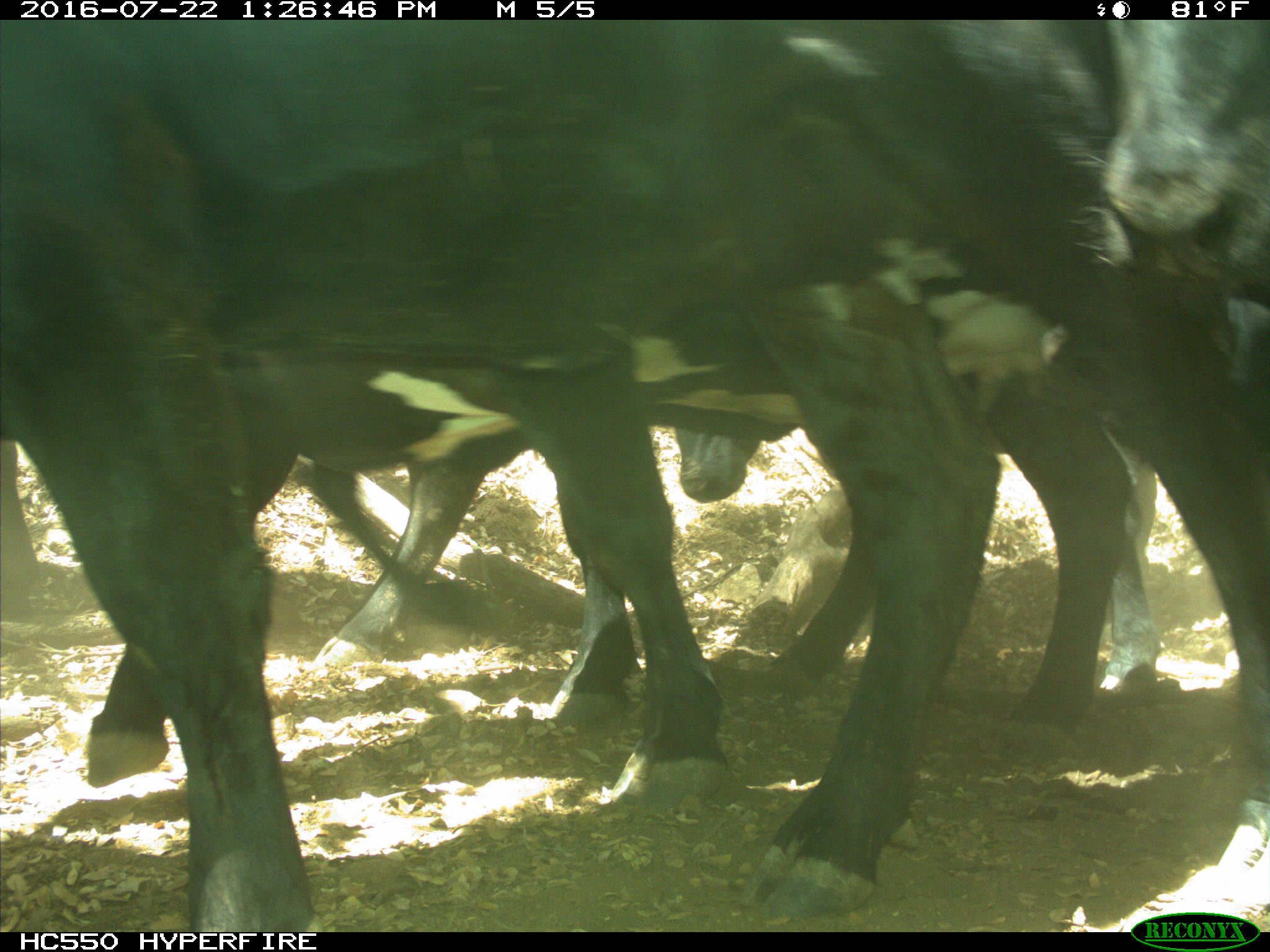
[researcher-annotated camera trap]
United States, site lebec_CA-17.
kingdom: Animalia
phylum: Chordata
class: Mammalia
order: Artiodactyla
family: Bovidae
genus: Bos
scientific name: Bos taurus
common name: domestic cow